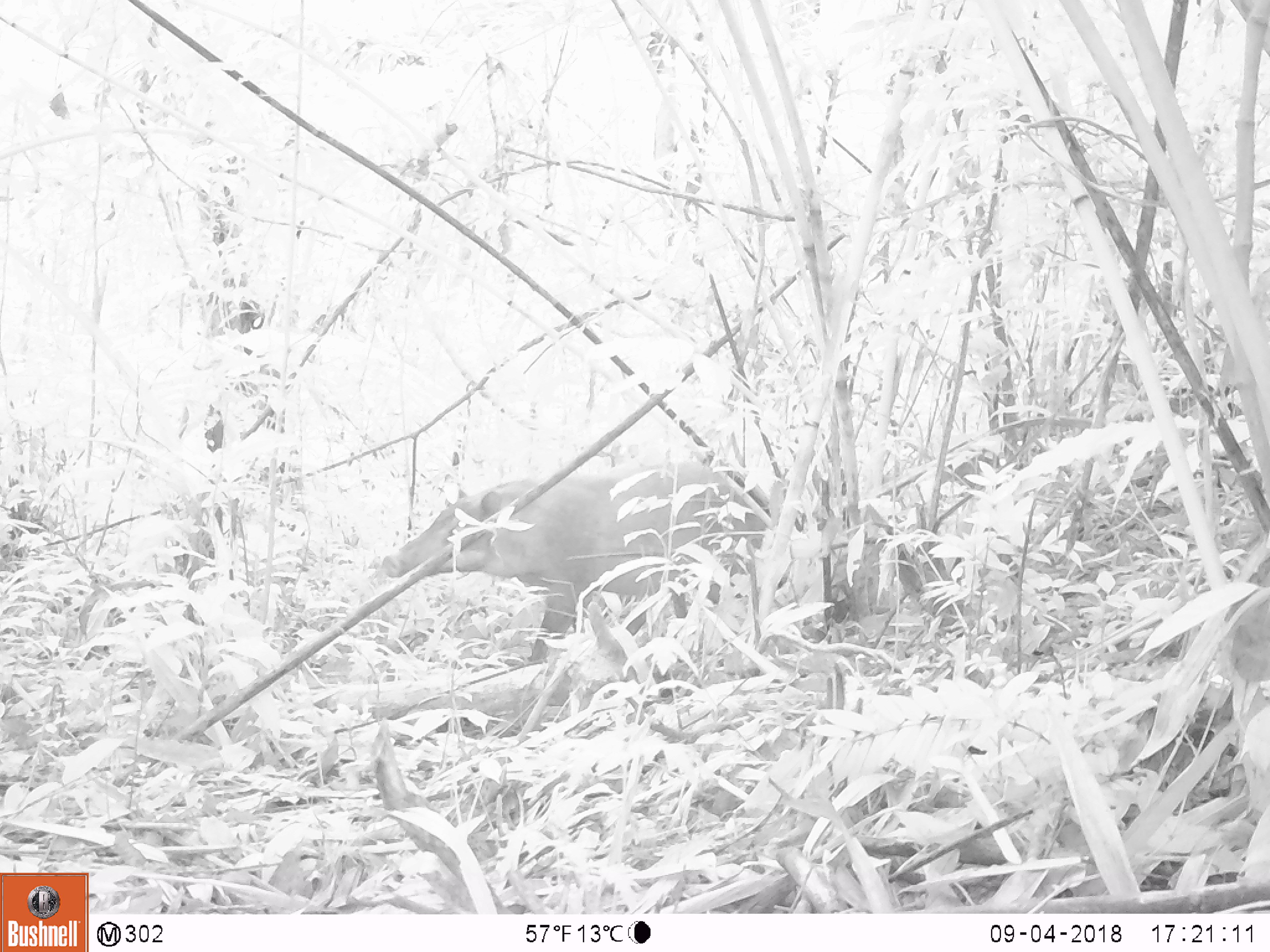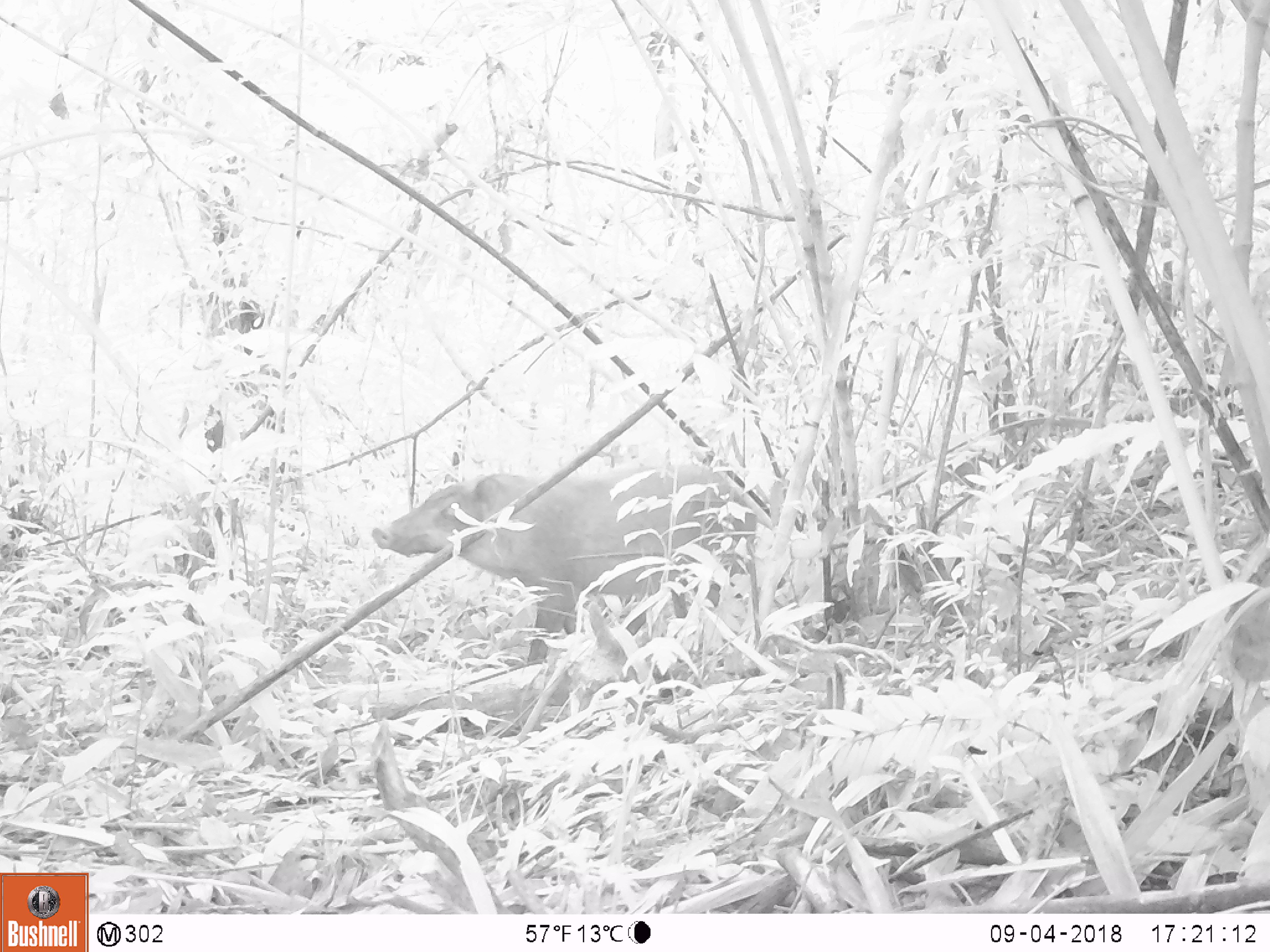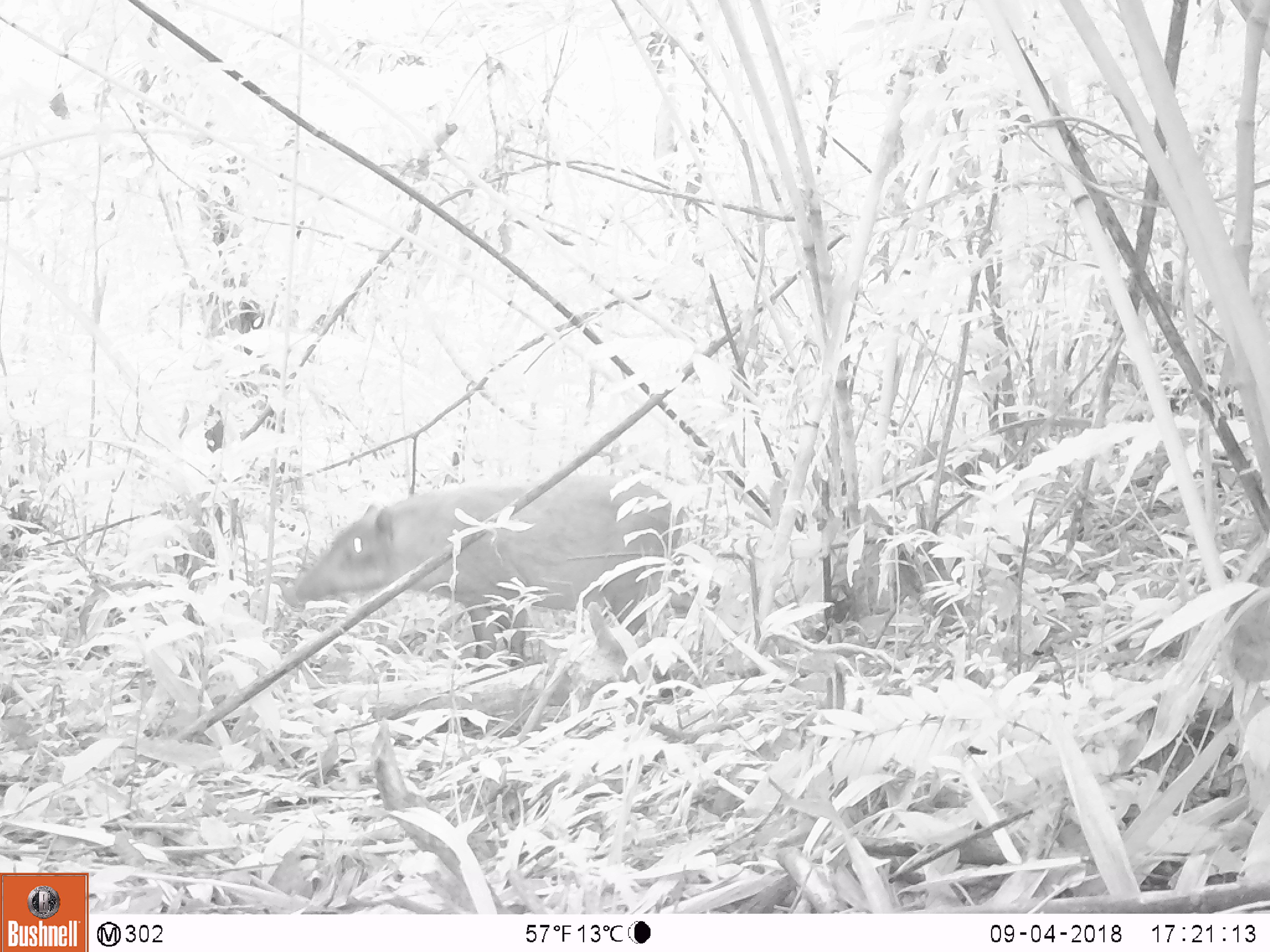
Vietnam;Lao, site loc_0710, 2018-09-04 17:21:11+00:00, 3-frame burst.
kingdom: Animalia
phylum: Chordata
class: Mammalia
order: Artiodactyla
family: Suidae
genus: Sus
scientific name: Sus scrofa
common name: eurasian wild pig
Eurasian wild pig (Sus scrofa). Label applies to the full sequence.